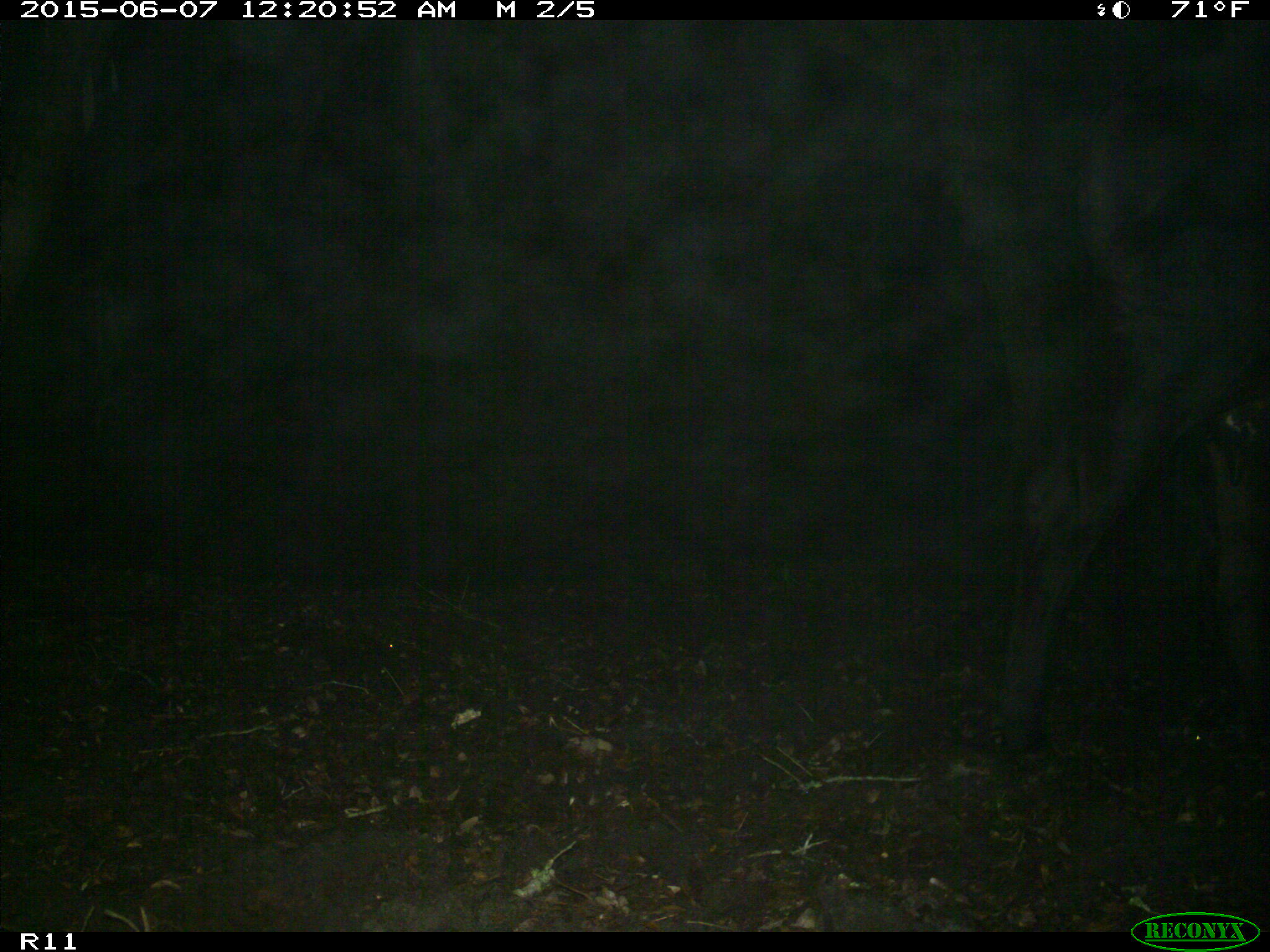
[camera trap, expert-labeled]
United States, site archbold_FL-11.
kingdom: Animalia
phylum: Chordata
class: Mammalia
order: Artiodactyla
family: Bovidae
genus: Bos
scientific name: Bos taurus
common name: domestic cow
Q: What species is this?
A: Bos taurus (domestic cow).